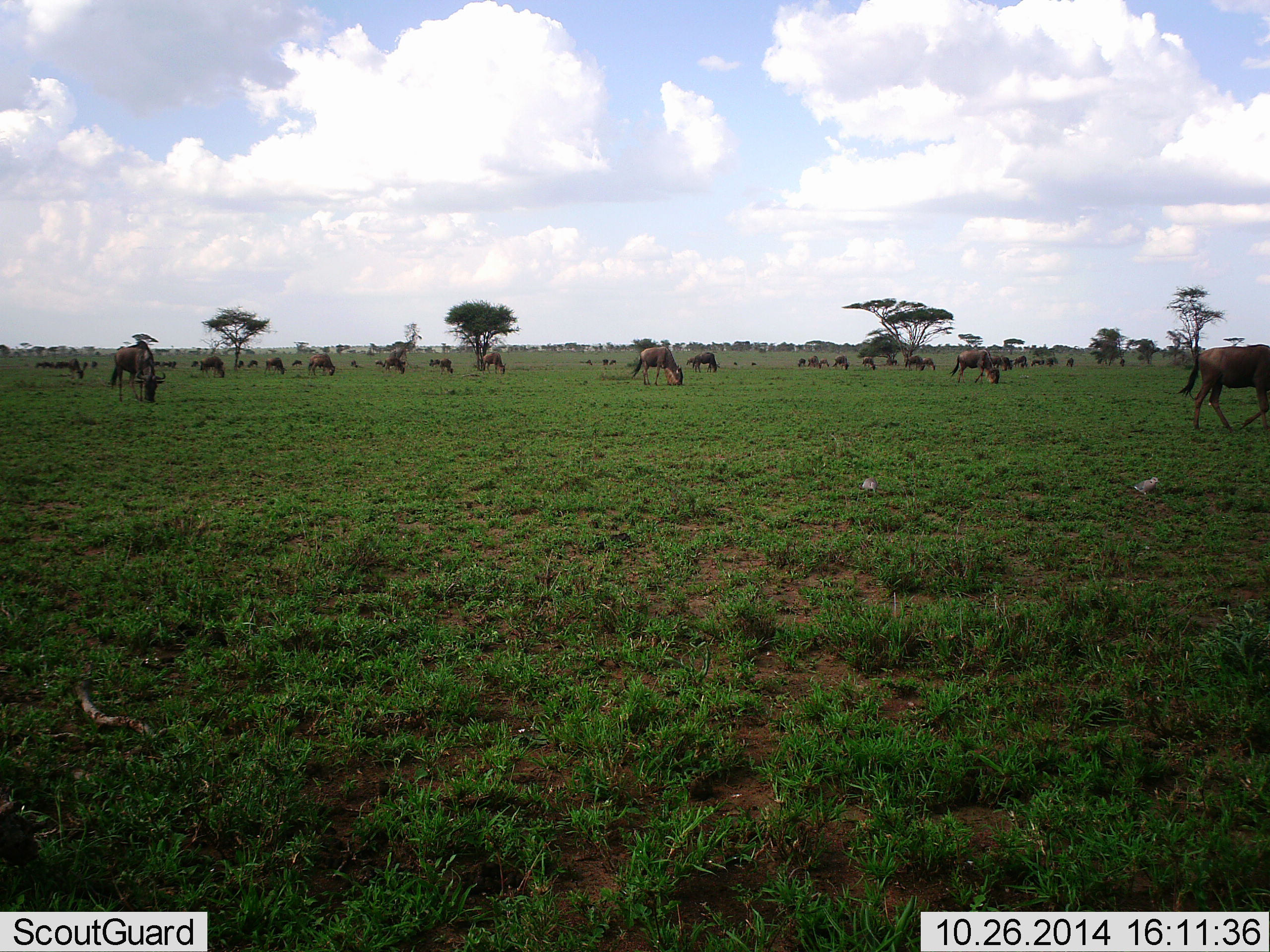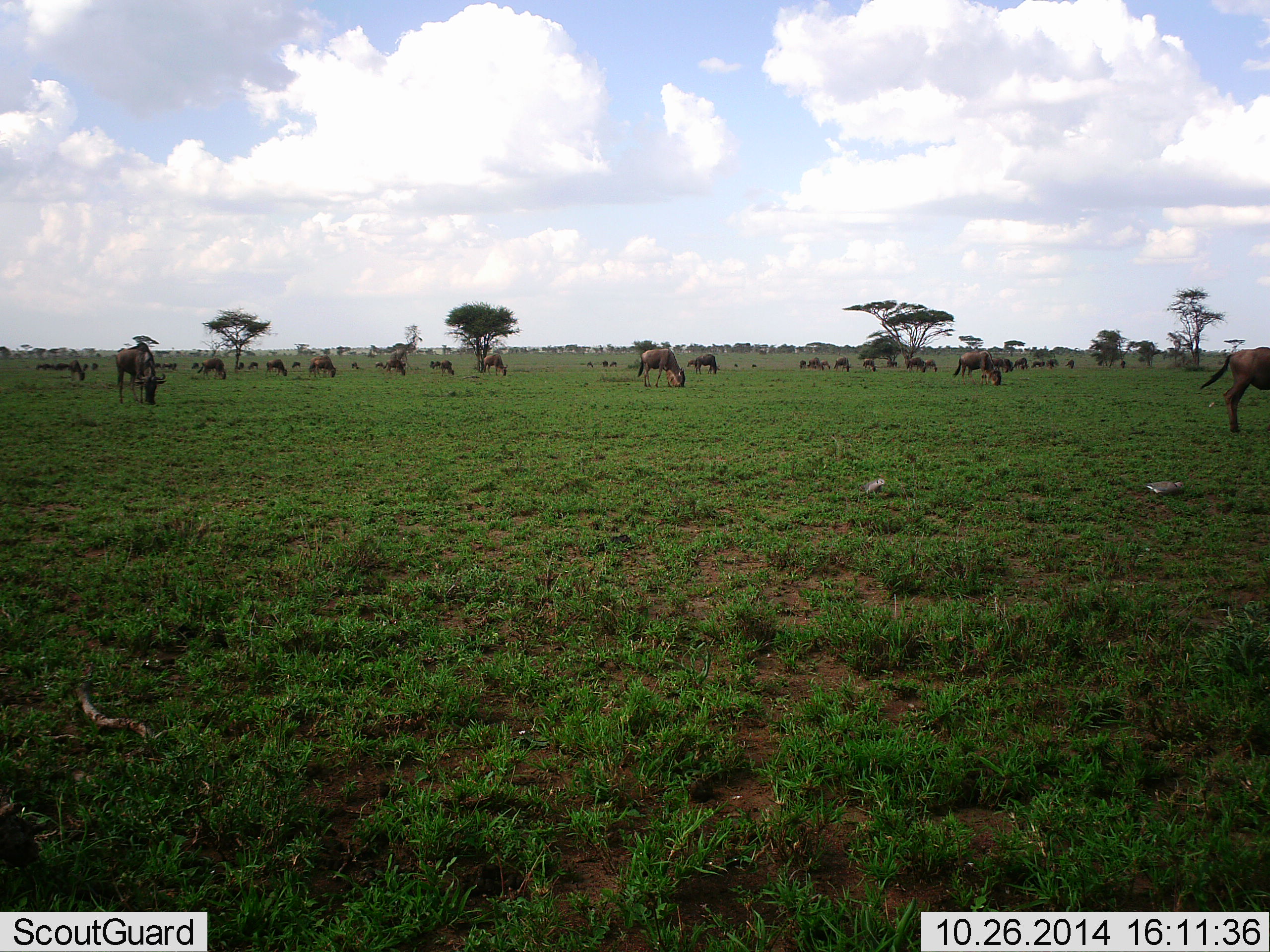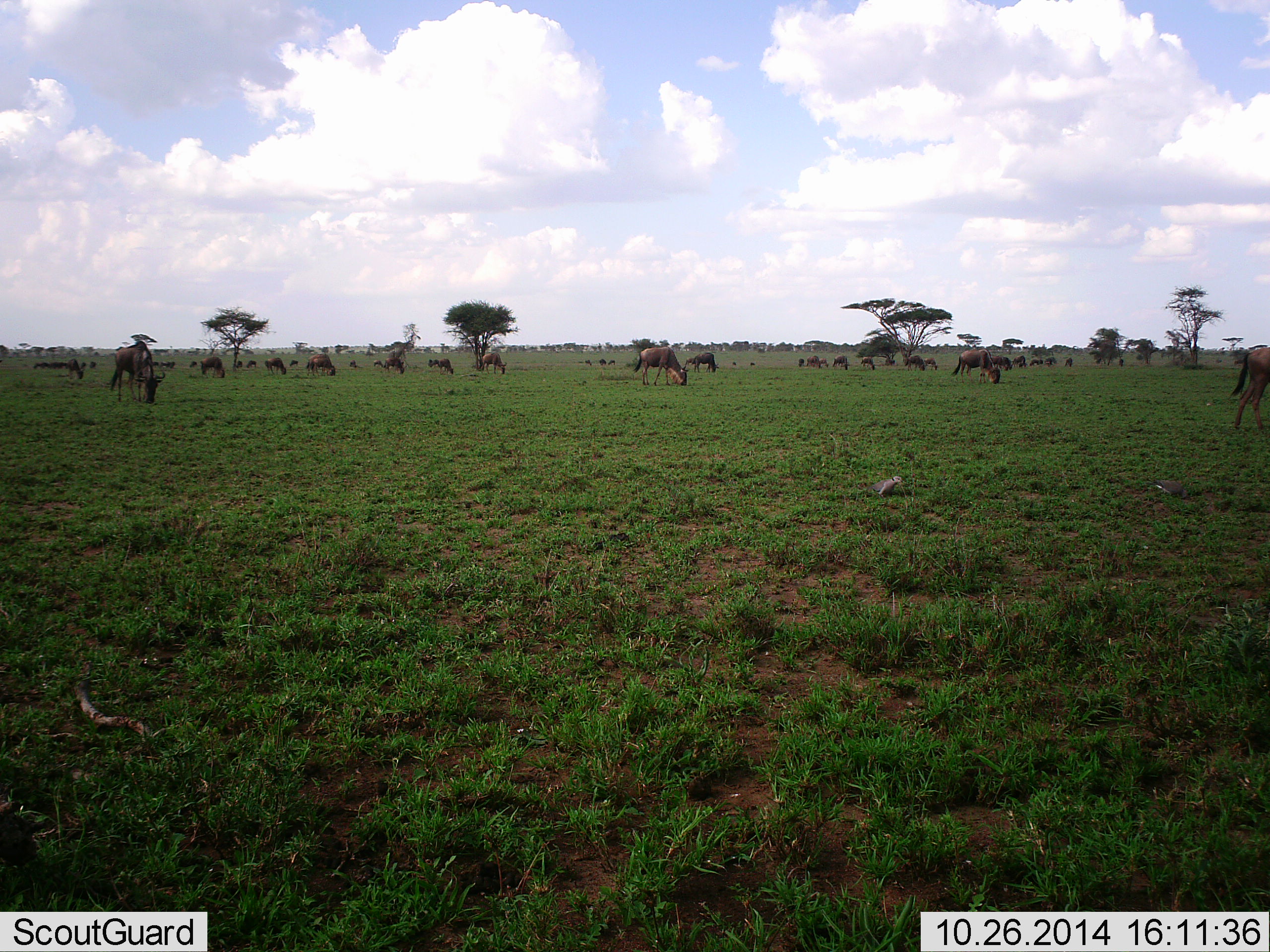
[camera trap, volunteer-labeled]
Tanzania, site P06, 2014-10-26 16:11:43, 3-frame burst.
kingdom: Animalia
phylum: Chordata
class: Mammalia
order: Artiodactyla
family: Bovidae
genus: Connochaetes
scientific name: Connochaetes taurinus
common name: blue wildebeest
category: wildebeest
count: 11-50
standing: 27%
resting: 27%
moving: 27%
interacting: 0%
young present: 0%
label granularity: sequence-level